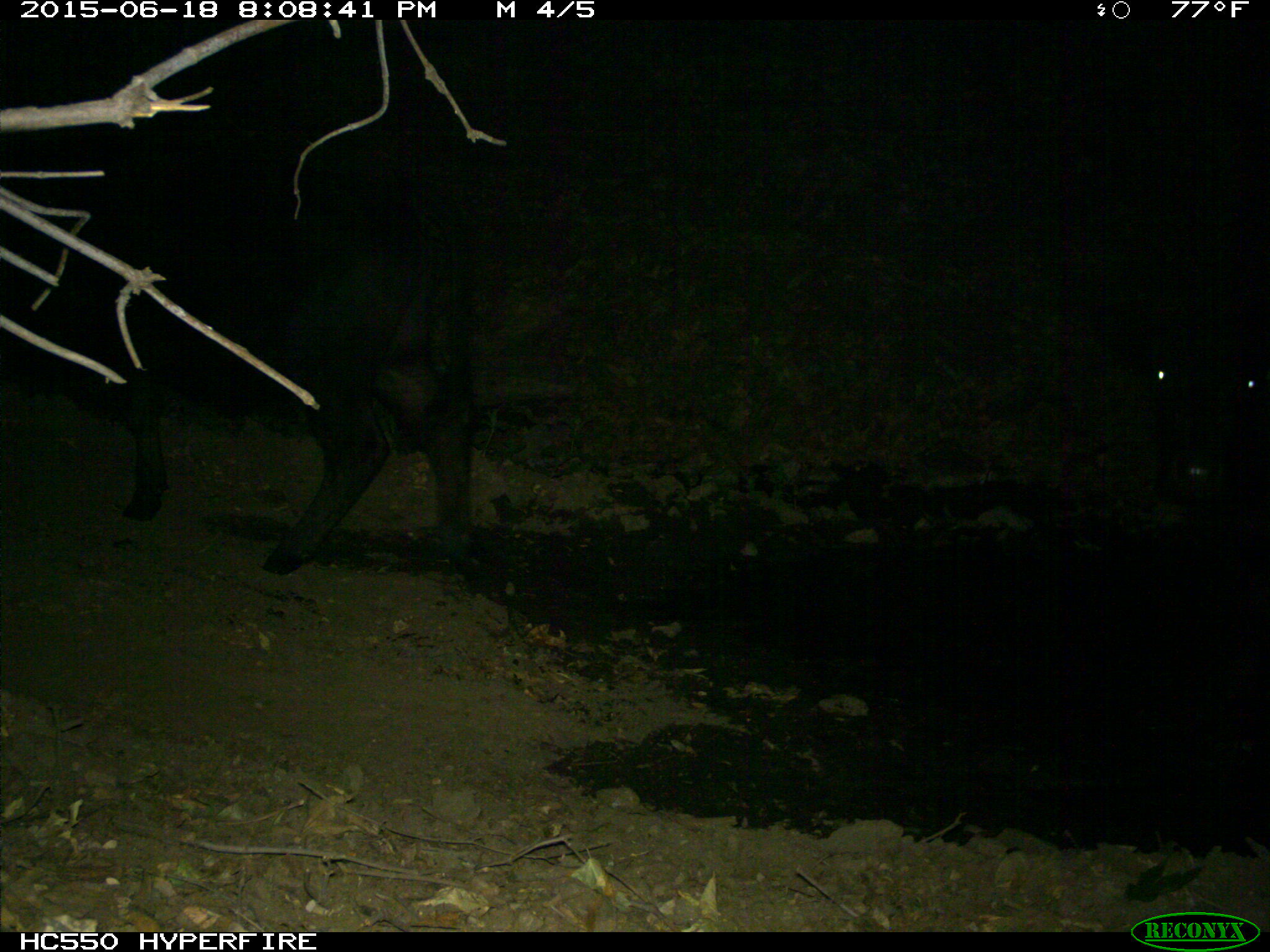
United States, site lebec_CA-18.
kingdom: Animalia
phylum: Chordata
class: Mammalia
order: Artiodactyla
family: Bovidae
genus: Bos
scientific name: Bos taurus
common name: domestic cow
Bos taurus (domestic cow).